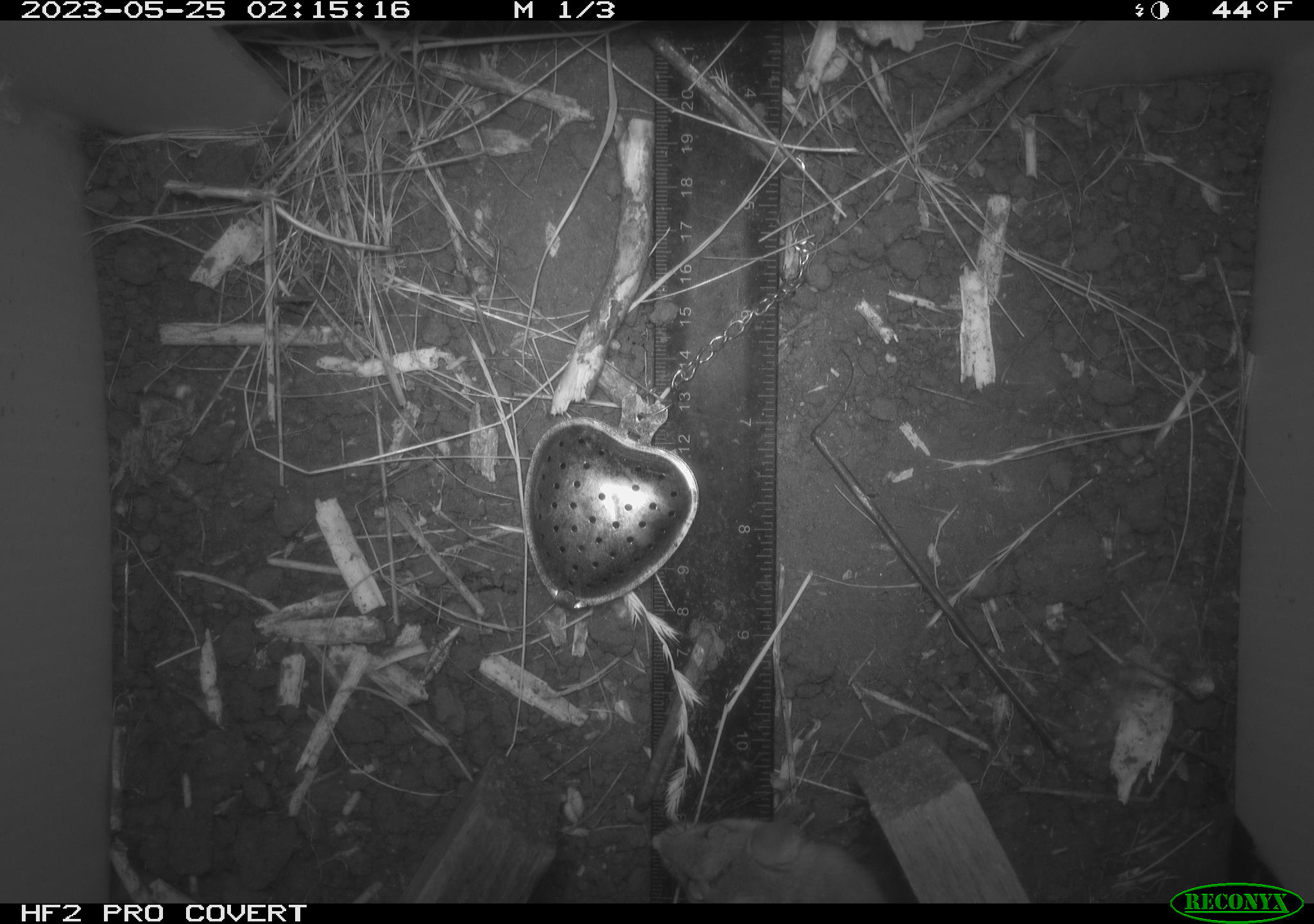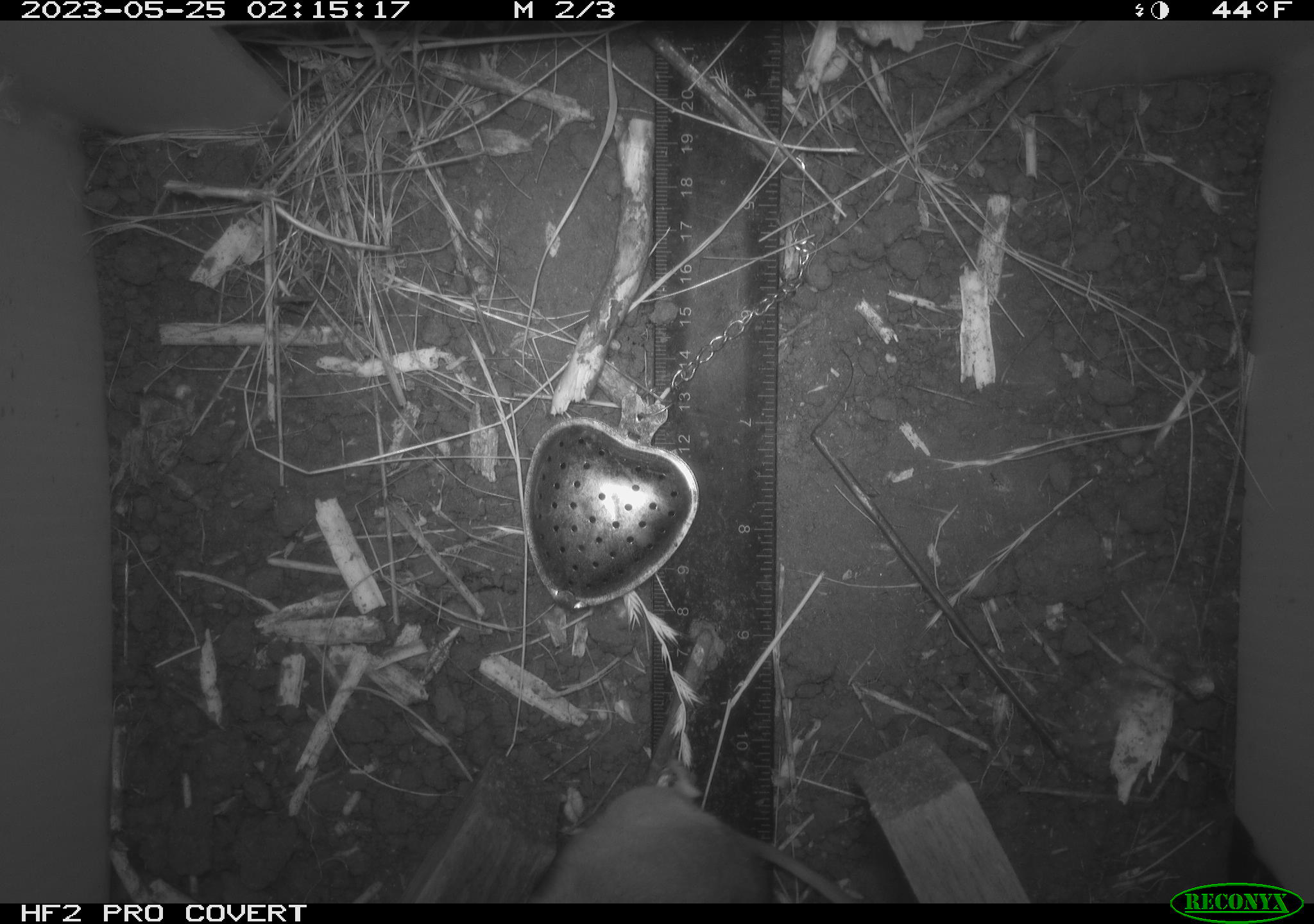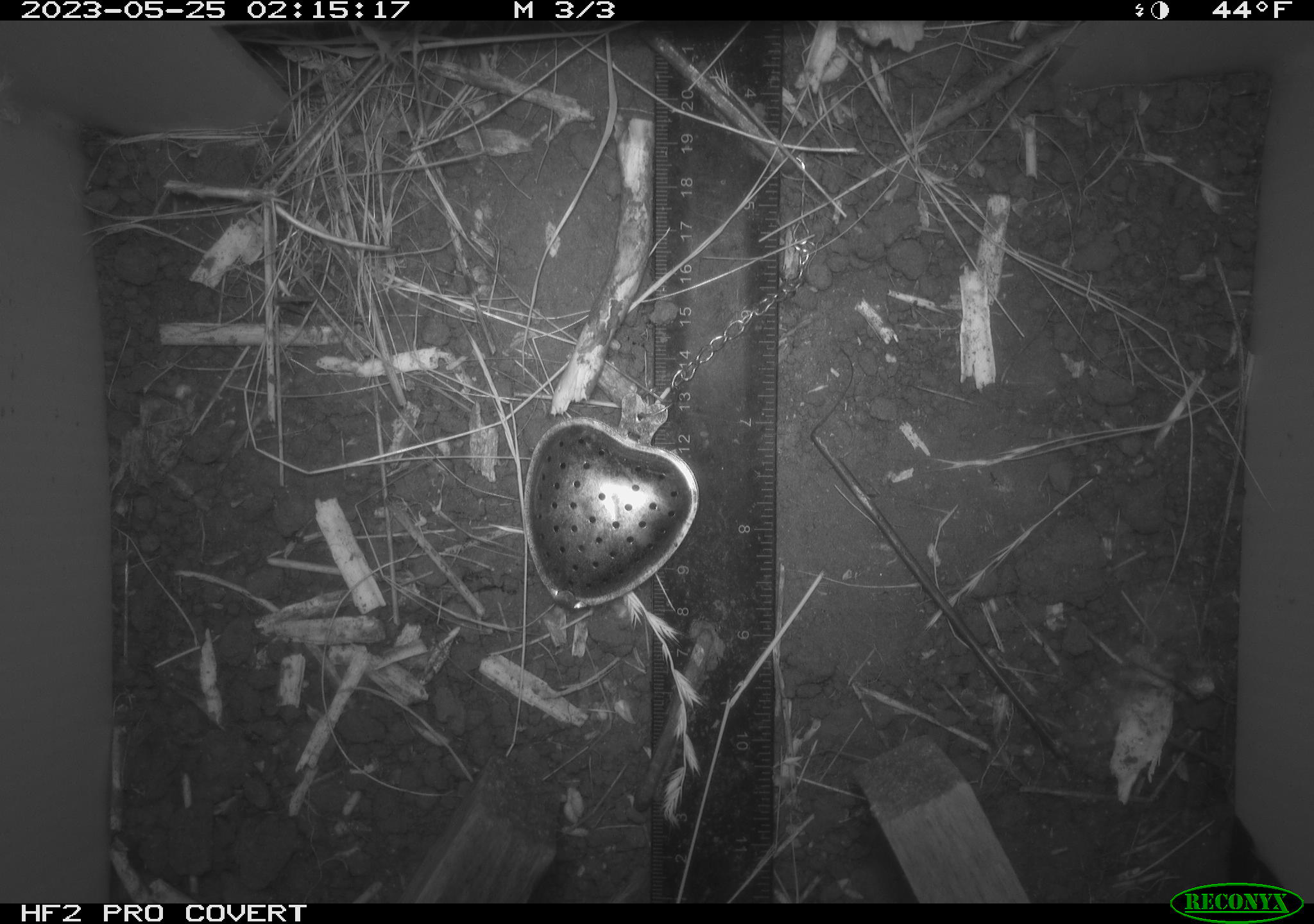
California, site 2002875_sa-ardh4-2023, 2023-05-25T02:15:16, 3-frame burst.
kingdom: Animalia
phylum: Chordata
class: Mammalia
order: Rodentia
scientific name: Rodentia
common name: mouse species